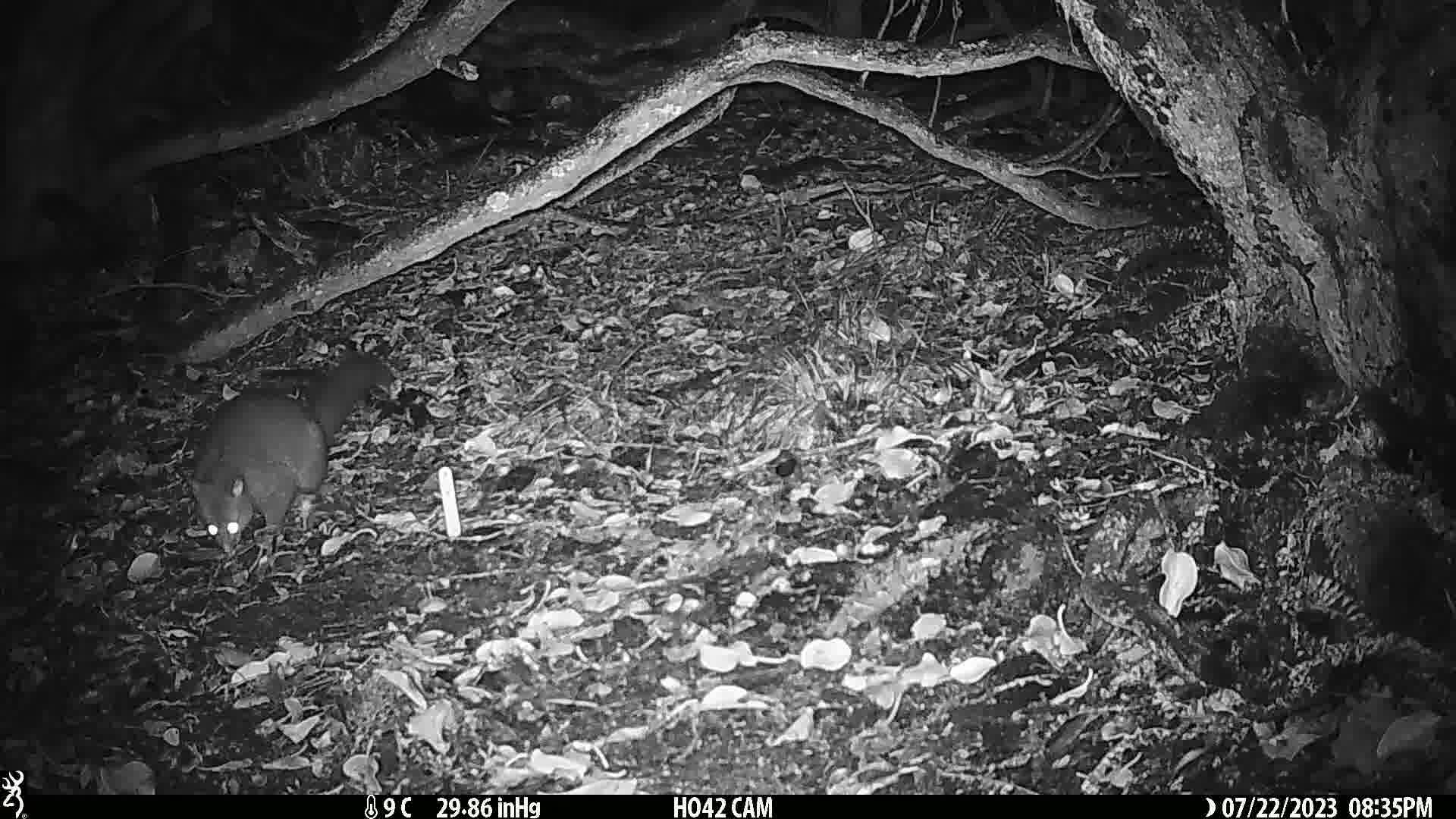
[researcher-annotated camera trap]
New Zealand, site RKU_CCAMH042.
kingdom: Animalia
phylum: Chordata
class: Mammalia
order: Diprotodontia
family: Phalangeridae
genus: Trichosurus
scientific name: Trichosurus vulpecula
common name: common brushtail possum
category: possum